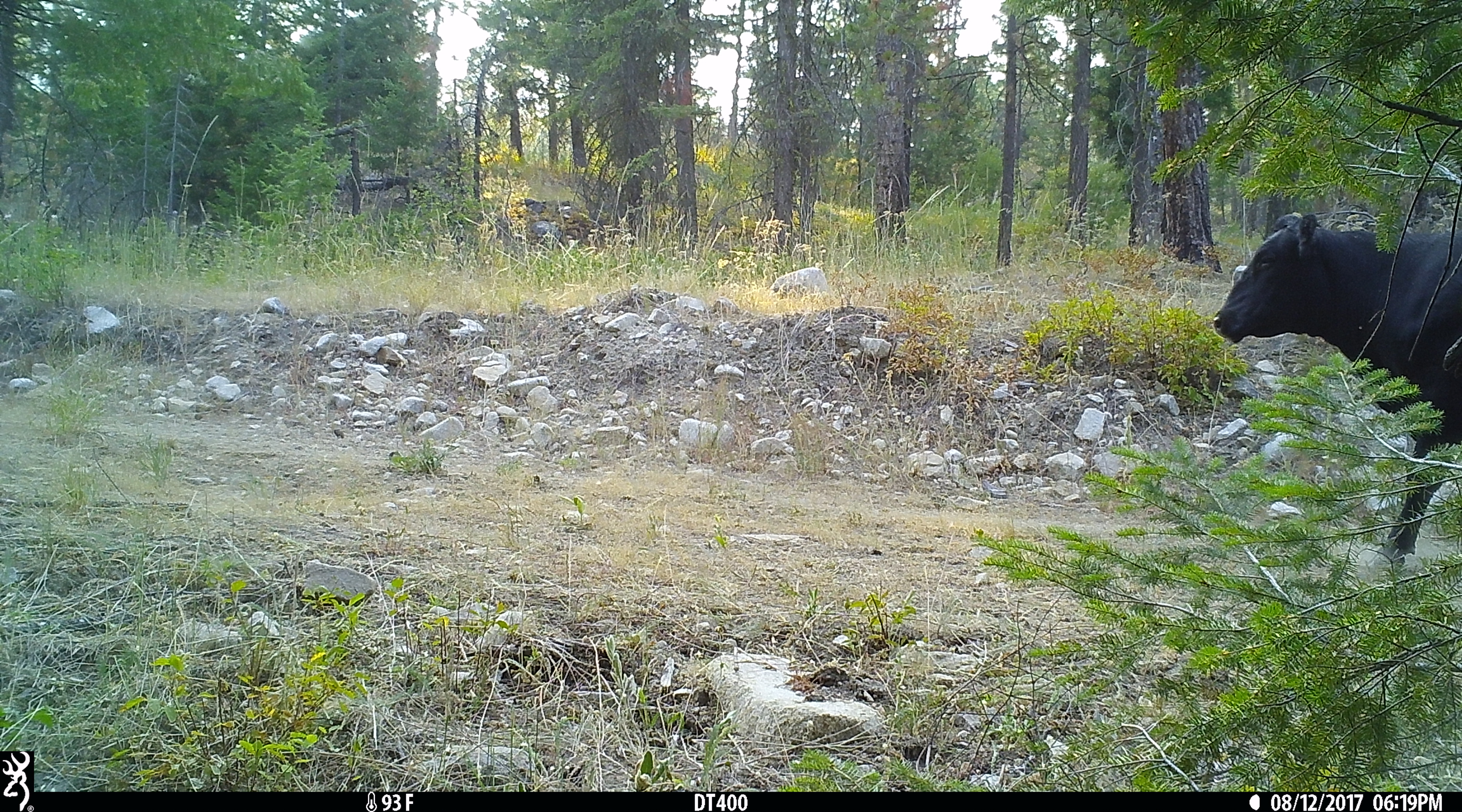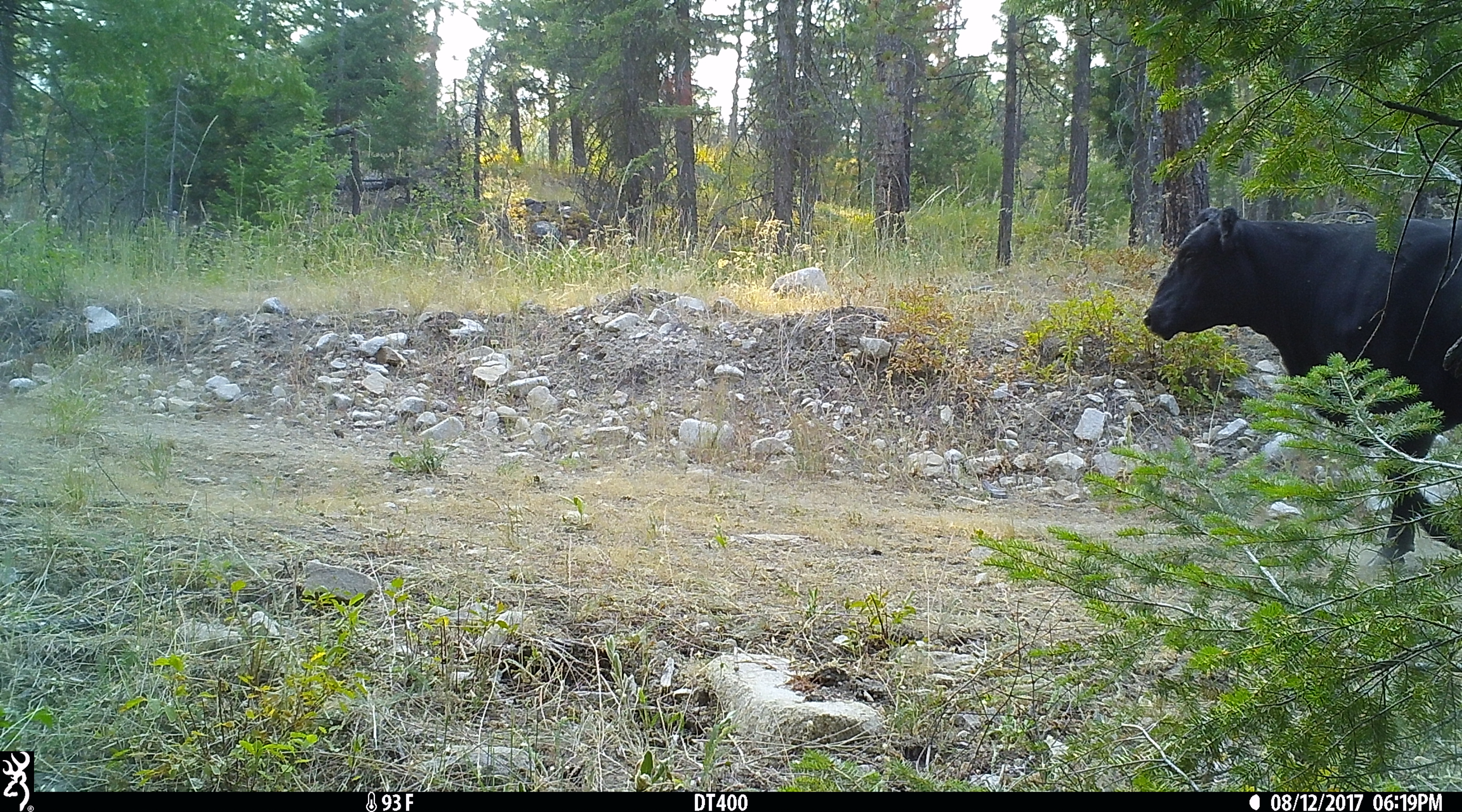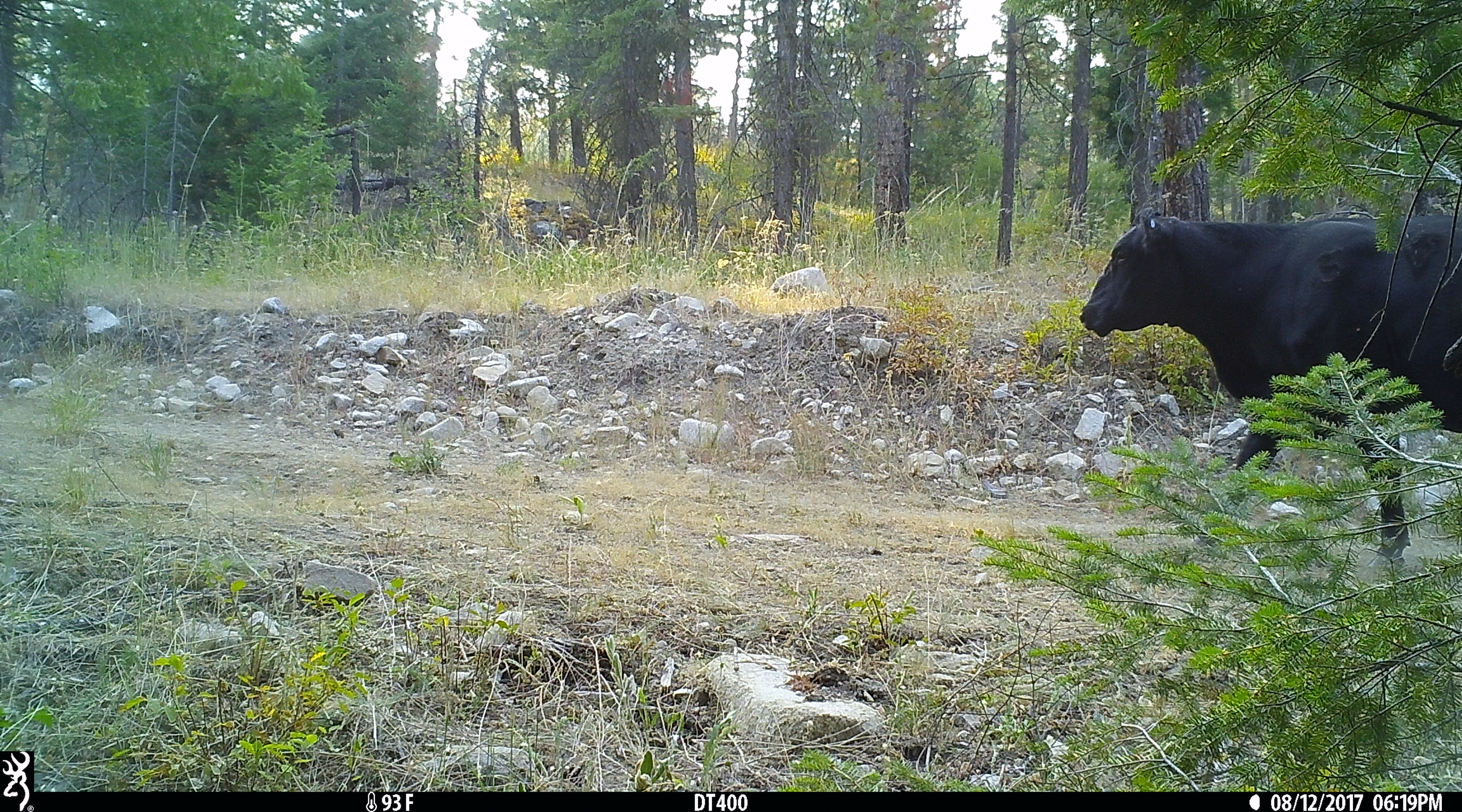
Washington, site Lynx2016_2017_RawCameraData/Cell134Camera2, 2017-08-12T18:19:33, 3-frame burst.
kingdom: Animalia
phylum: Chordata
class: Mammalia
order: Artiodactyla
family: Bovidae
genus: Bos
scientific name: Bos taurus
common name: domestic cattle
Domestic cattle (Bos taurus). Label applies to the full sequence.